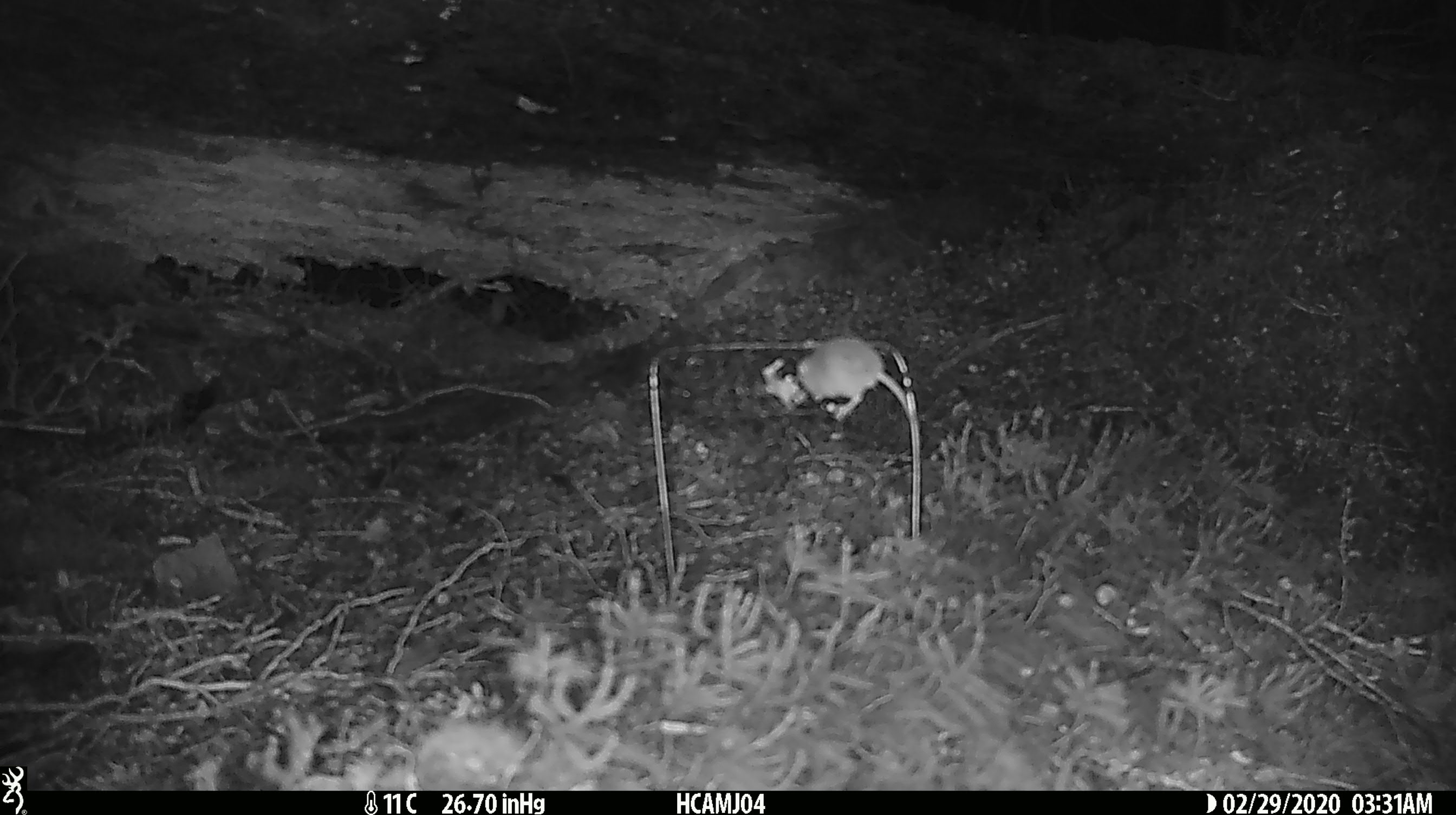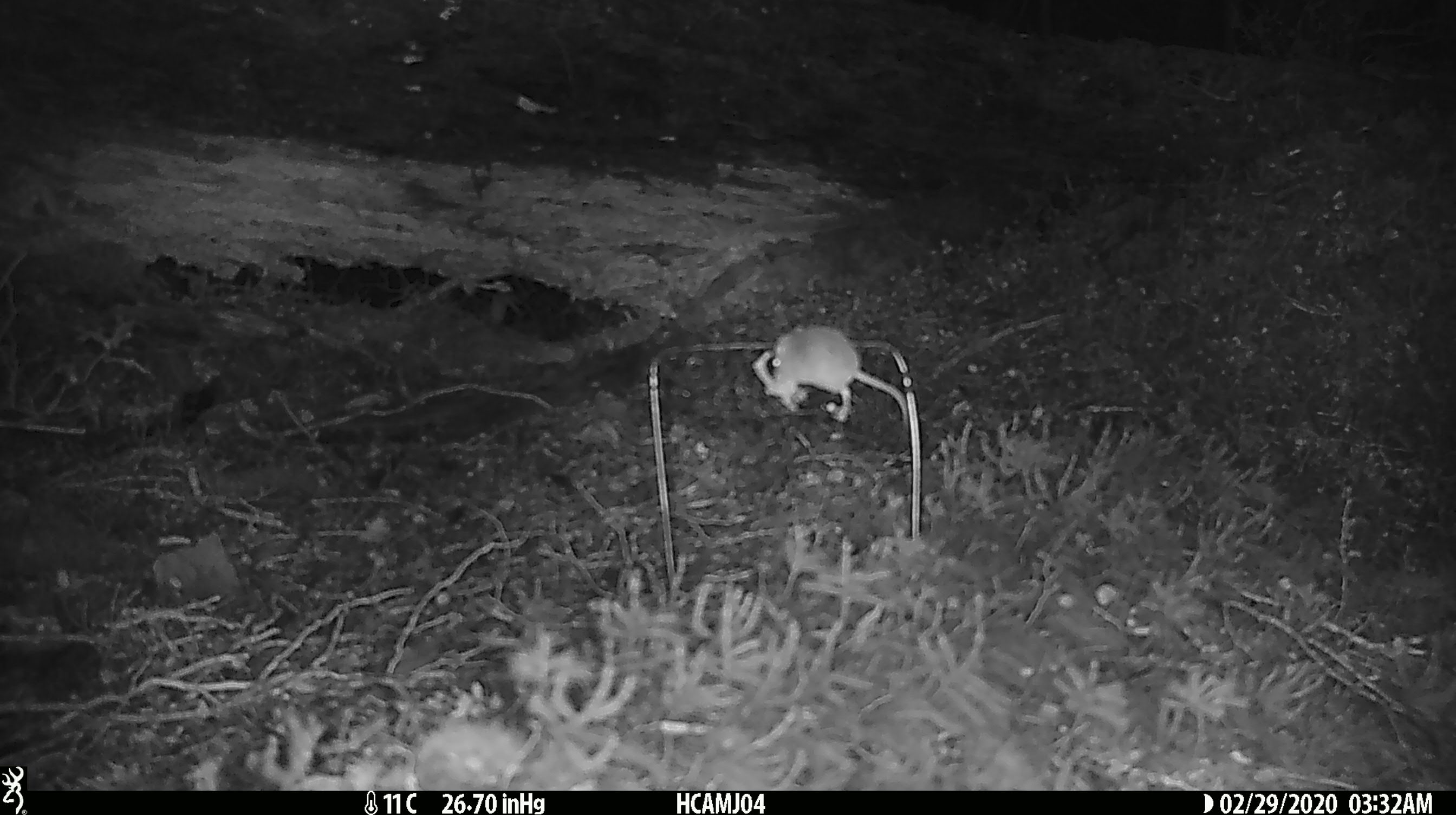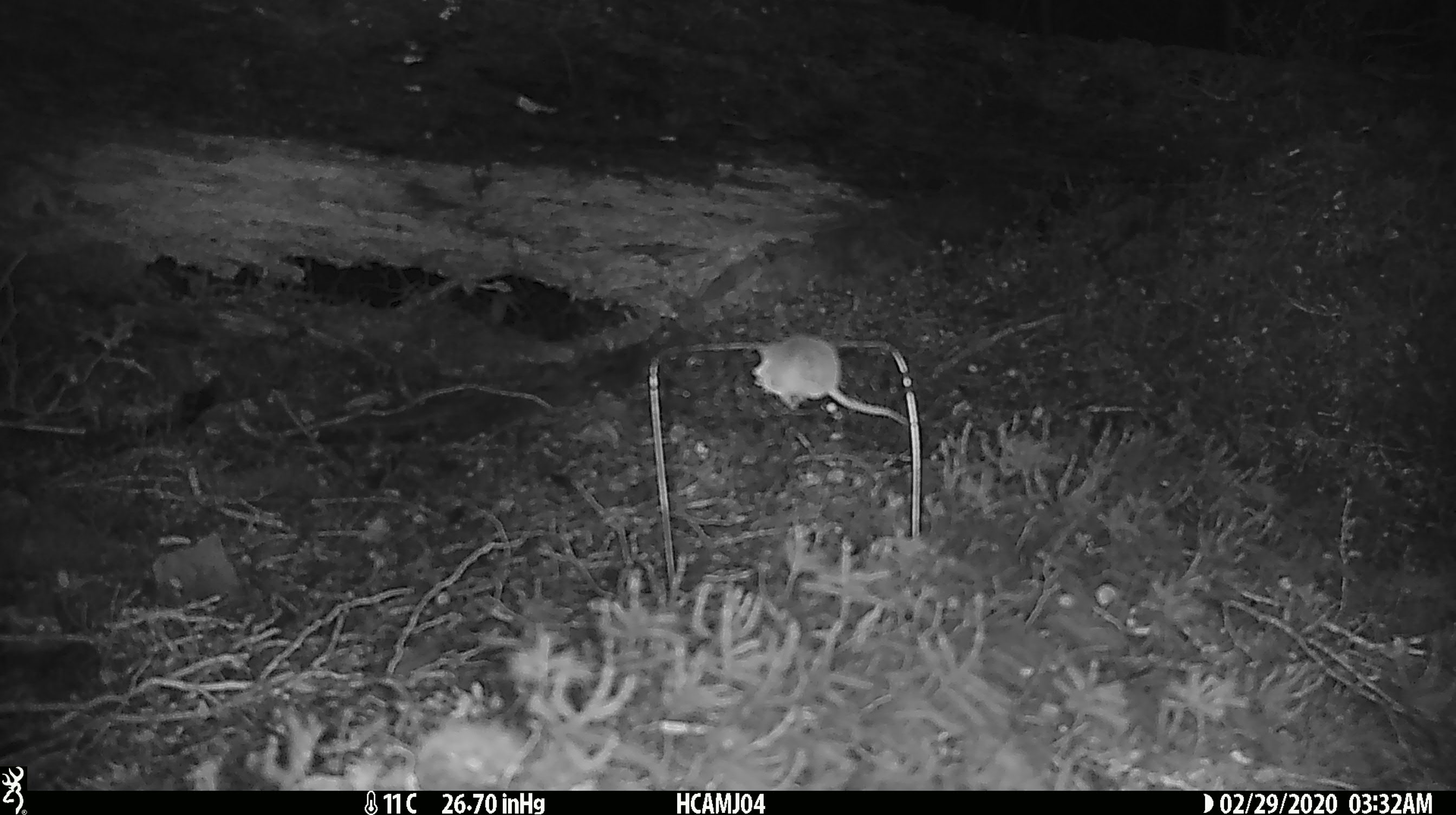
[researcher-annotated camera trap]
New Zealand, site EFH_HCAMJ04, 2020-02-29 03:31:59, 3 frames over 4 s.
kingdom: Animalia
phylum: Chordata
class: Mammalia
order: Rodentia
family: Muridae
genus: Mus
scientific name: Mus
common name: mouse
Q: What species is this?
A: Mouse (Mus).